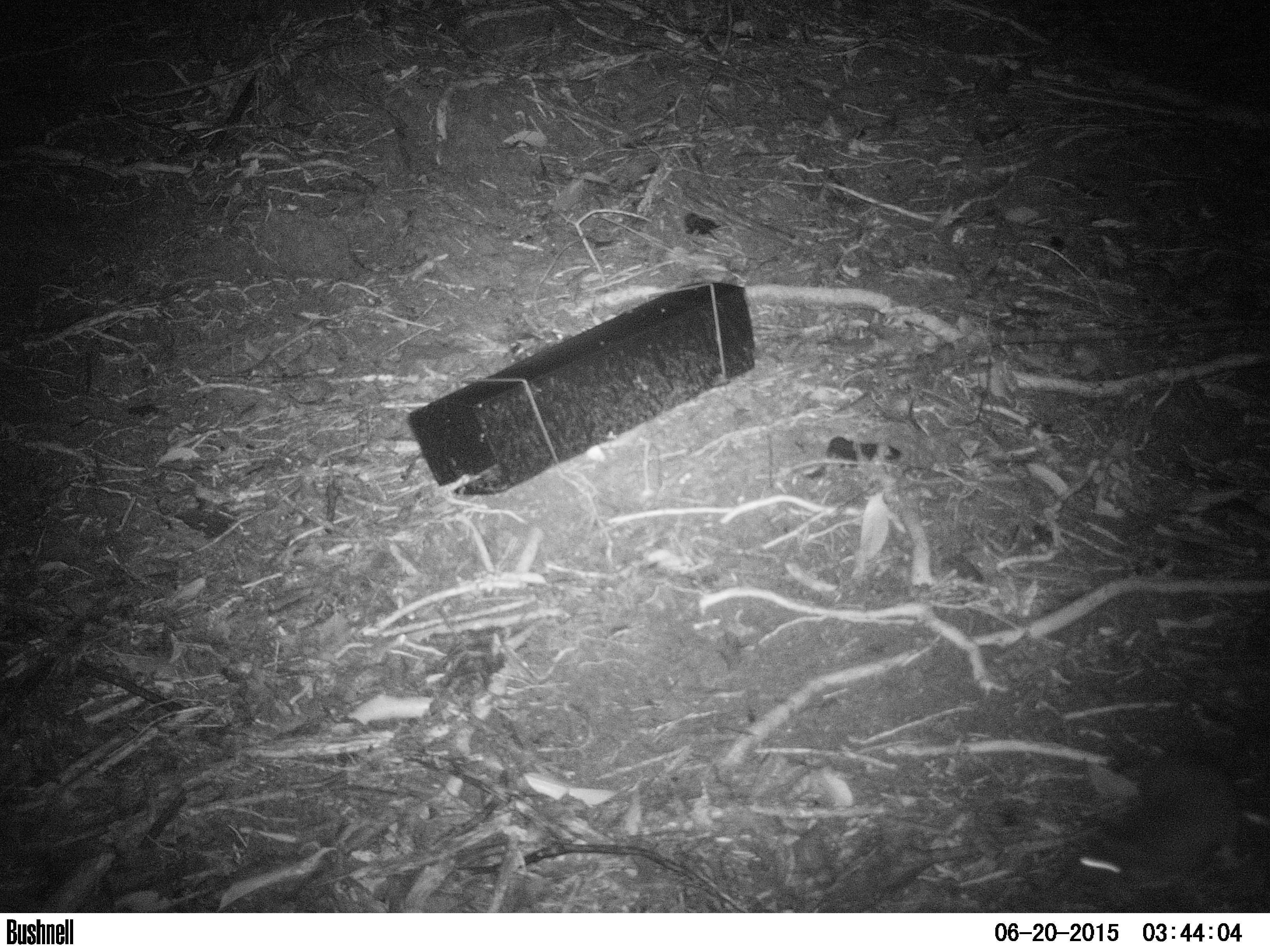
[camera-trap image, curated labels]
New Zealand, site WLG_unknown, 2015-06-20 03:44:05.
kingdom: Animalia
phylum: Chordata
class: Mammalia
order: Rodentia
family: Muridae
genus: Rattus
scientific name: Rattus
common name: rat